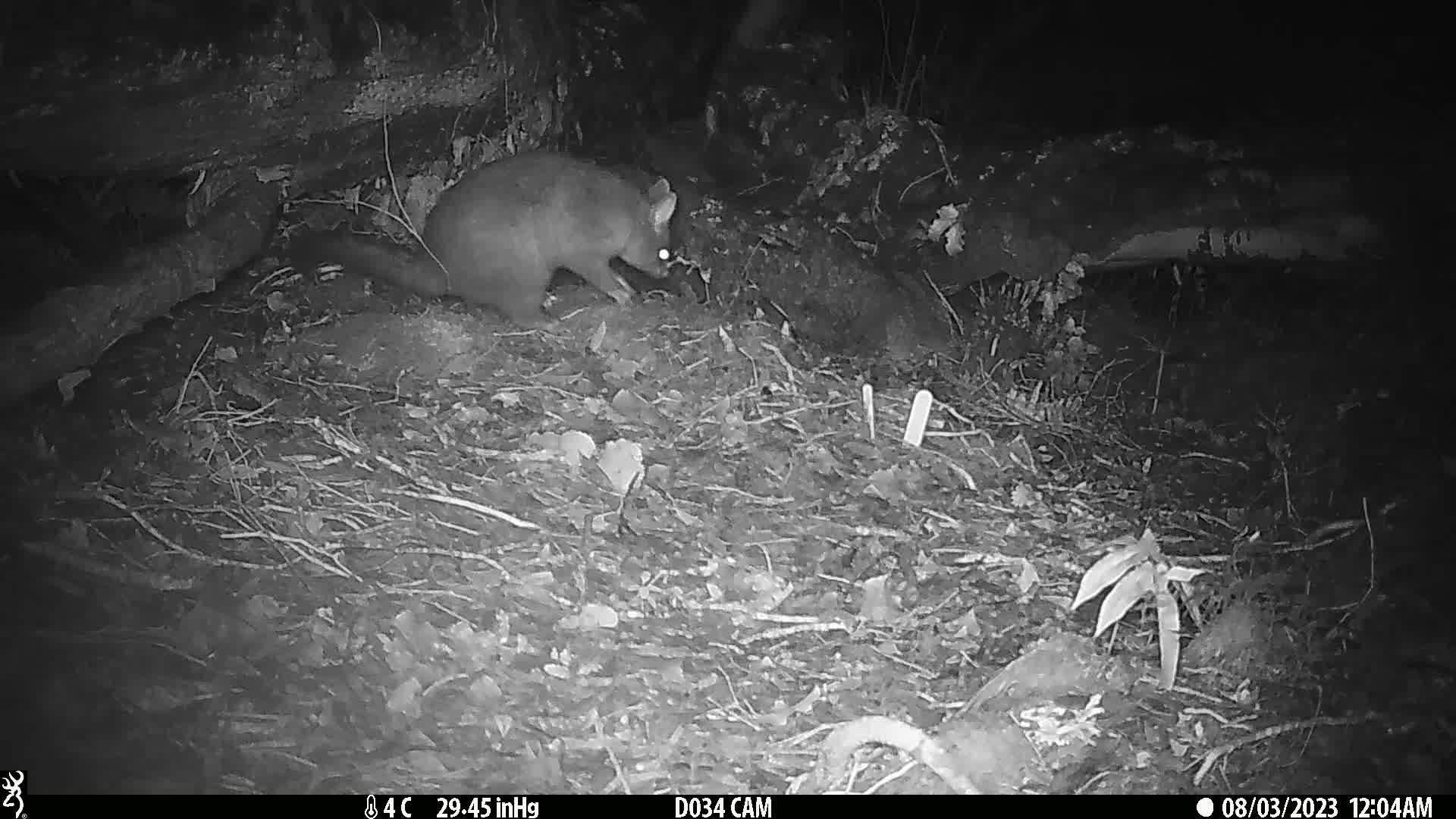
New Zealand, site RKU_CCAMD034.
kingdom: Animalia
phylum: Chordata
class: Mammalia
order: Diprotodontia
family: Phalangeridae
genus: Trichosurus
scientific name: Trichosurus vulpecula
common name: common brushtail possum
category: possum